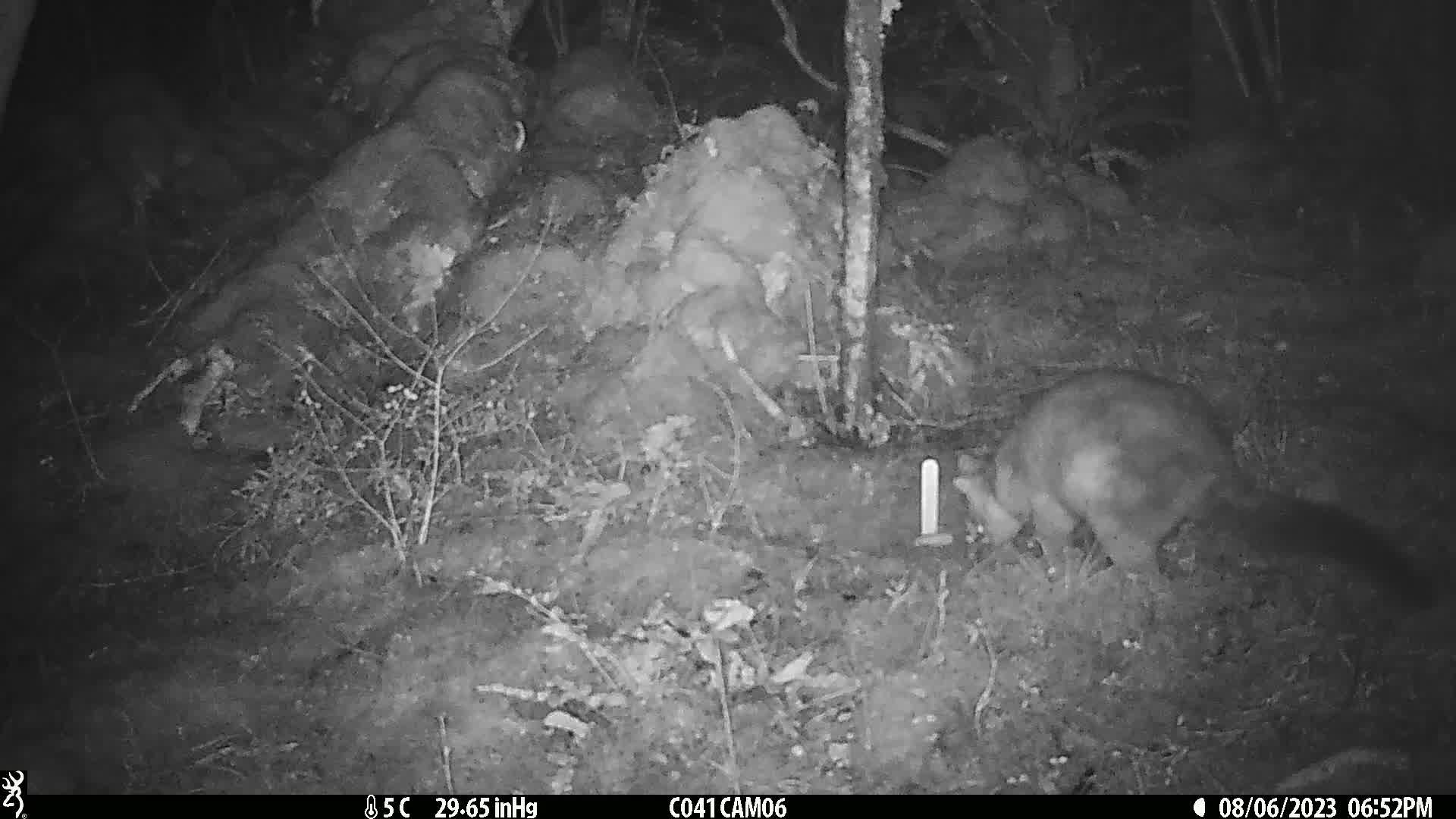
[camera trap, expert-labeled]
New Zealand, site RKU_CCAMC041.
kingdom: Animalia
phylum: Chordata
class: Mammalia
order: Diprotodontia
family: Phalangeridae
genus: Trichosurus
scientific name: Trichosurus vulpecula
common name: common brushtail possum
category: possum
Possum (common brushtail possum) (Trichosurus vulpecula).